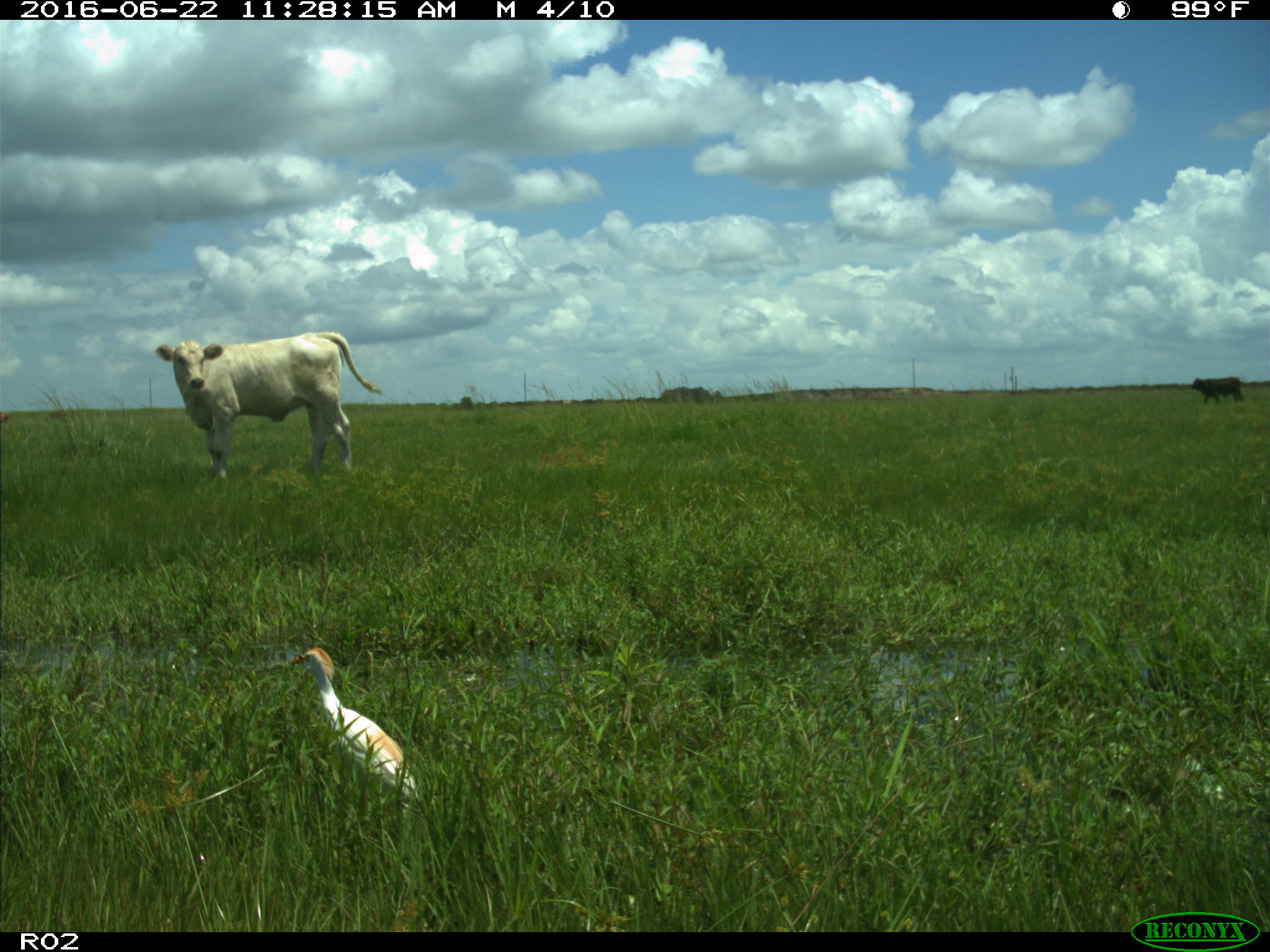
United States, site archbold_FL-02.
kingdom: Animalia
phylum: Chordata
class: Mammalia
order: Artiodactyla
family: Bovidae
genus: Bos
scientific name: Bos taurus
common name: domestic cow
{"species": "Bos taurus (domestic cow)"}